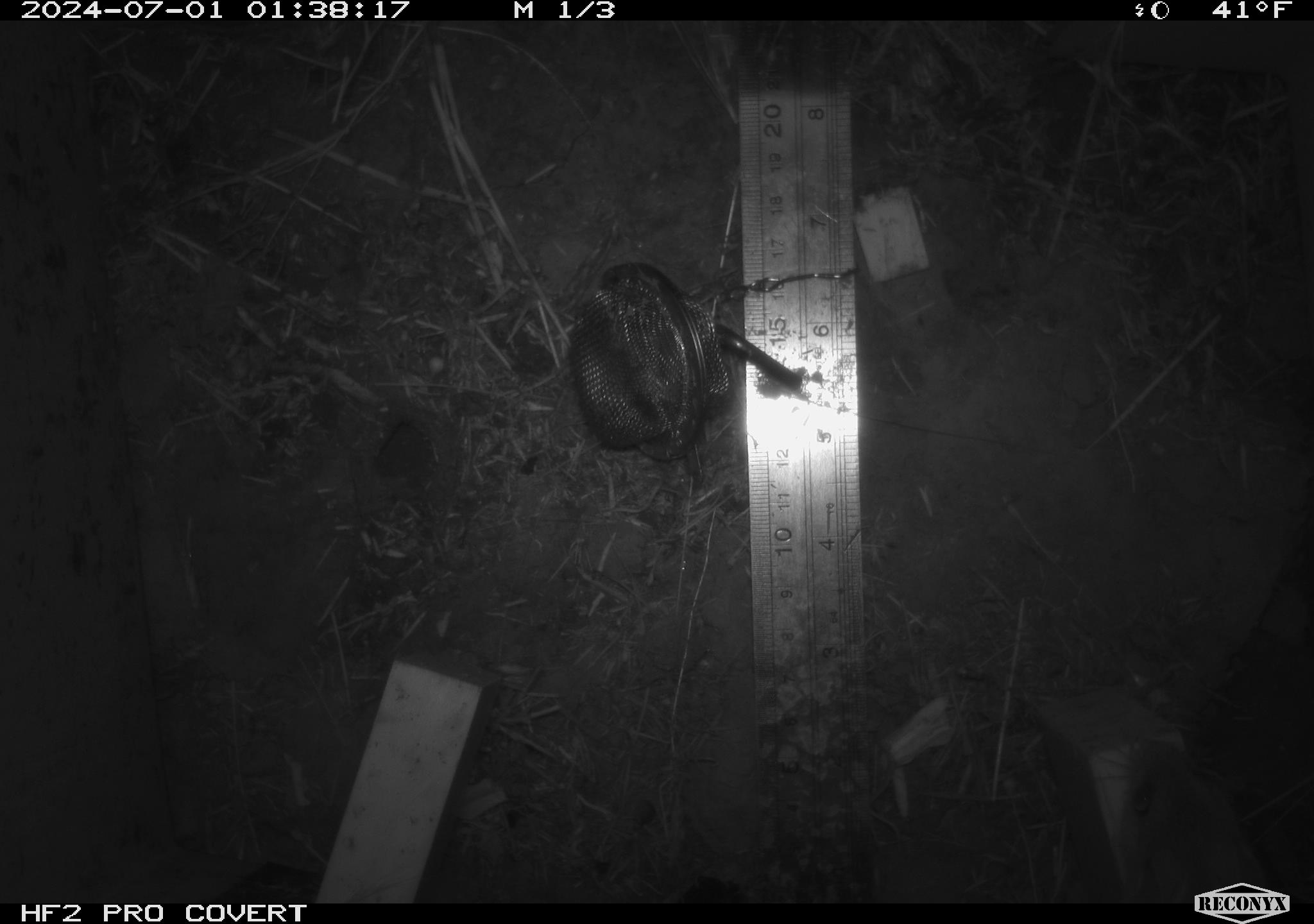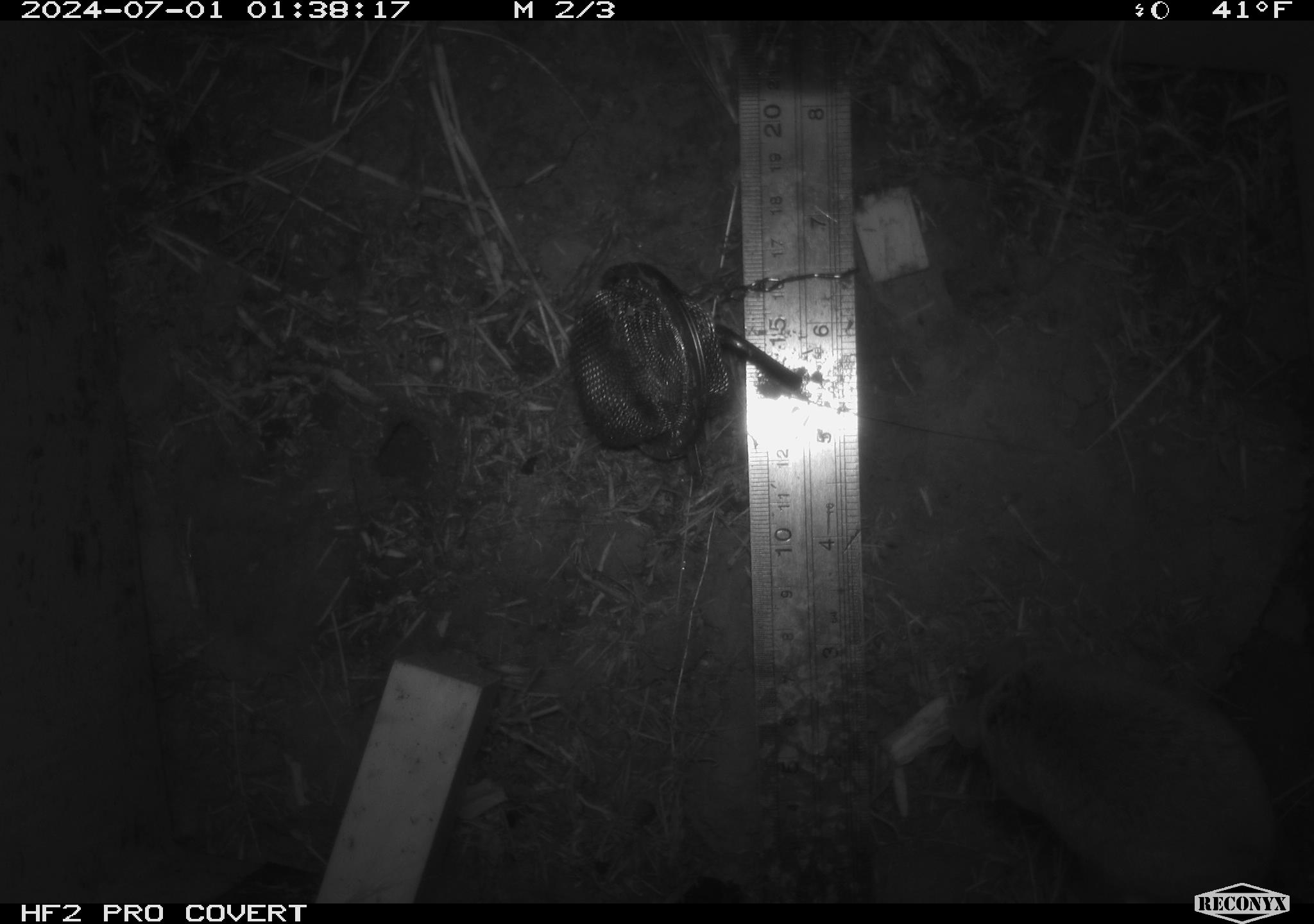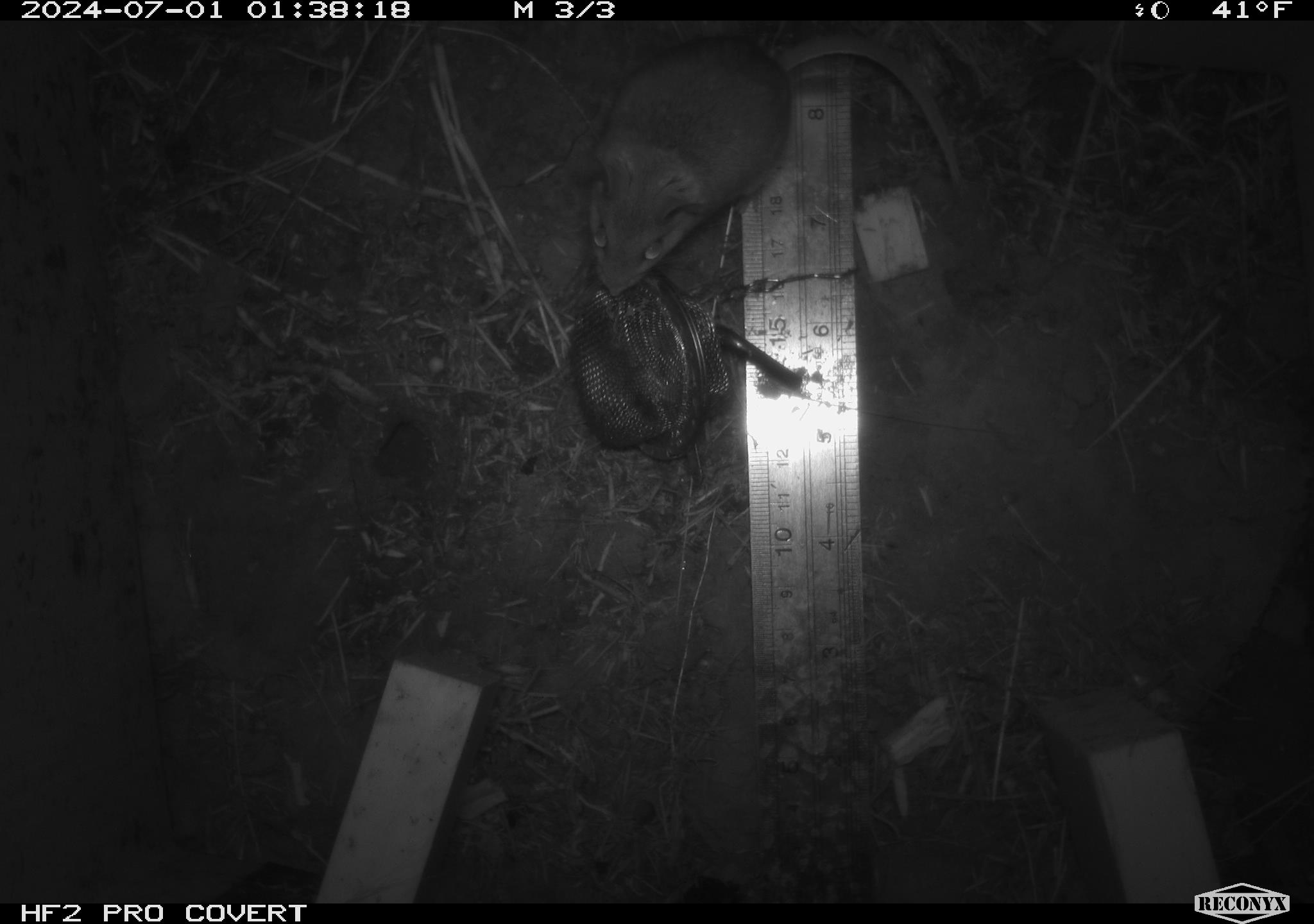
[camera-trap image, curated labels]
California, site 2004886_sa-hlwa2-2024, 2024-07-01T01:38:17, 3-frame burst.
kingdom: Animalia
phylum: Chordata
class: Mammalia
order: Rodentia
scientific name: Rodentia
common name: mouse species